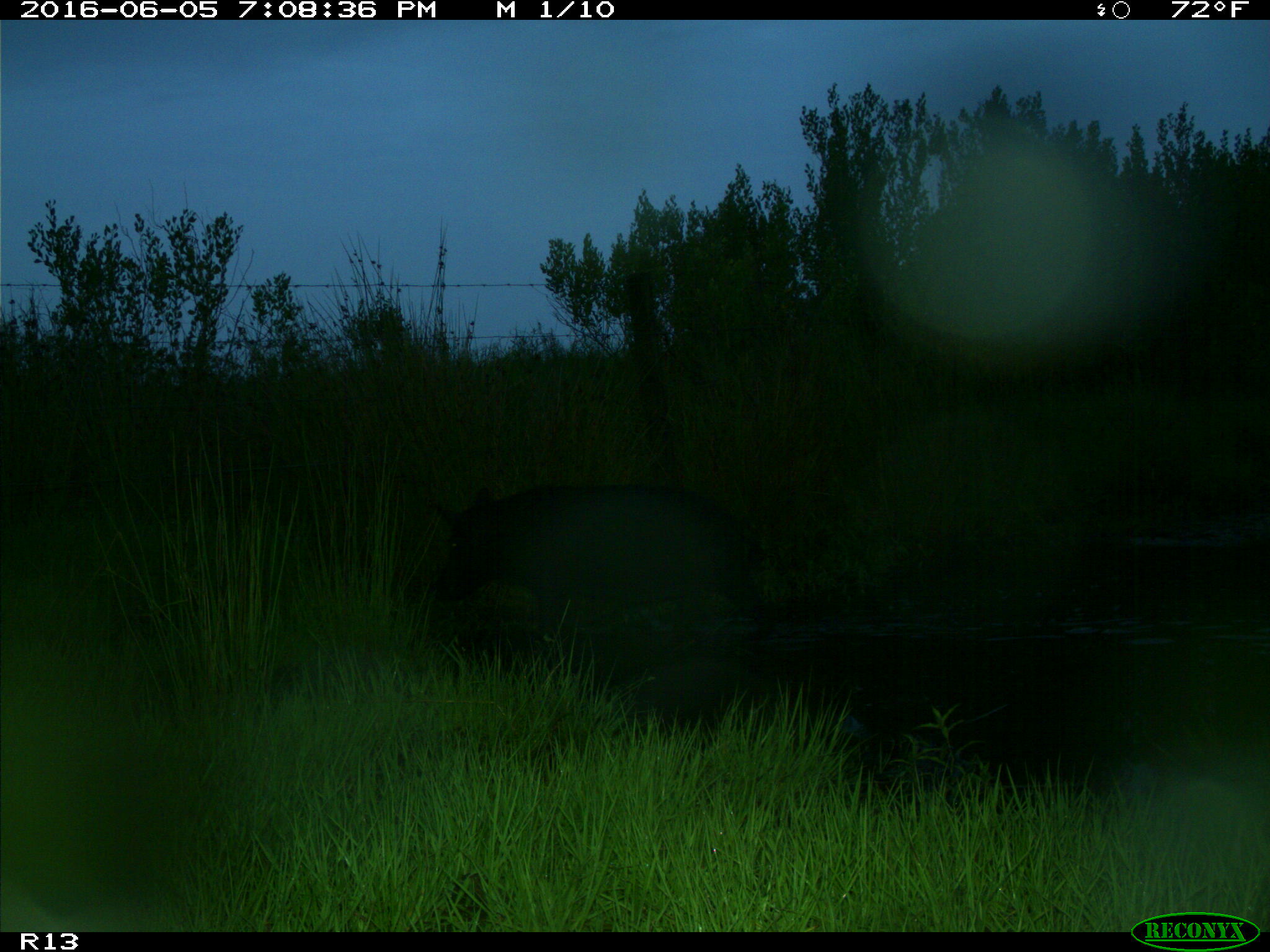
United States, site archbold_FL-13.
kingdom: Animalia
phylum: Chordata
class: Mammalia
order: Artiodactyla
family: Suidae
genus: Sus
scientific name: Sus scrofa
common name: wild boar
Sus scrofa (wild boar).